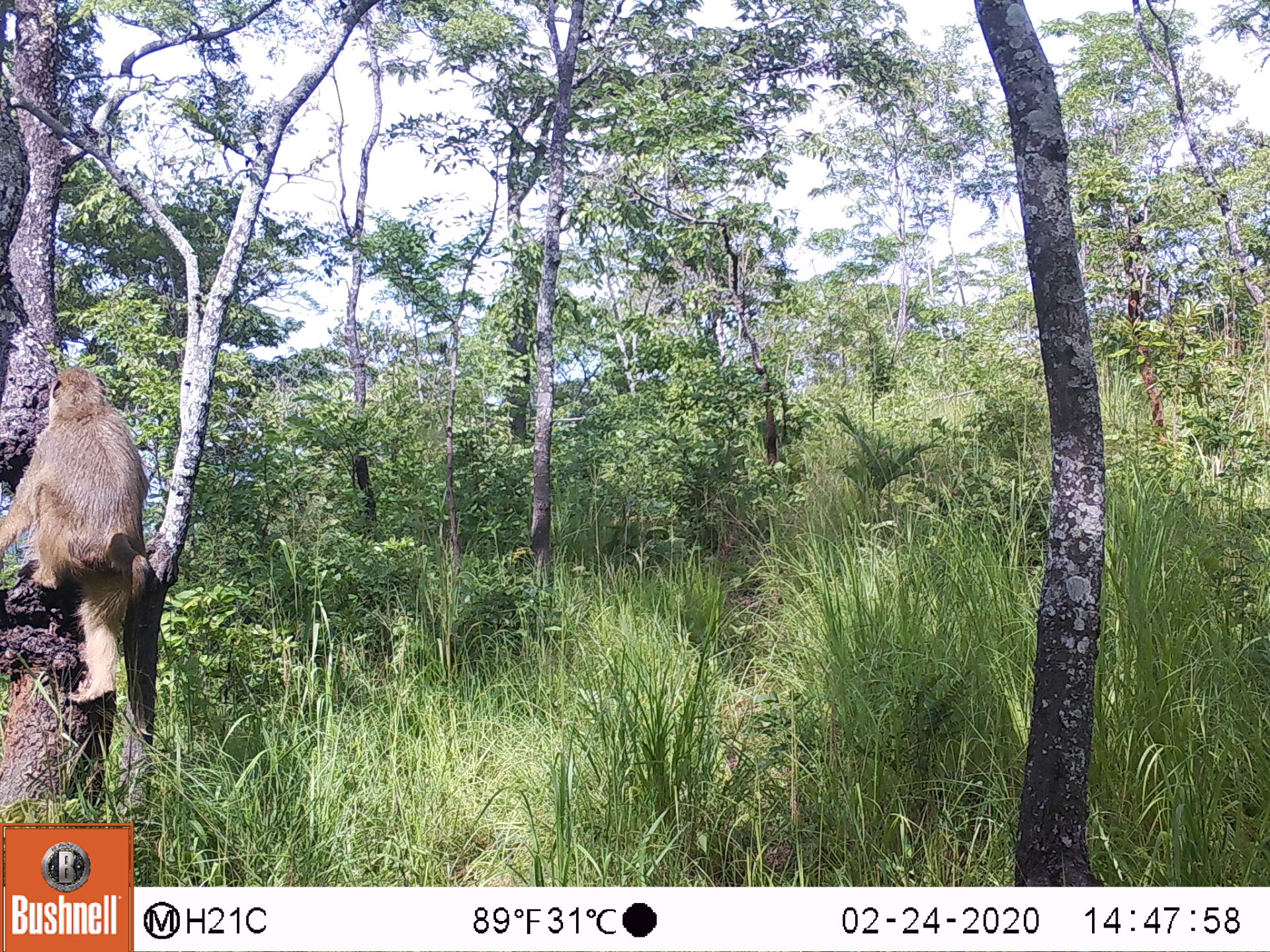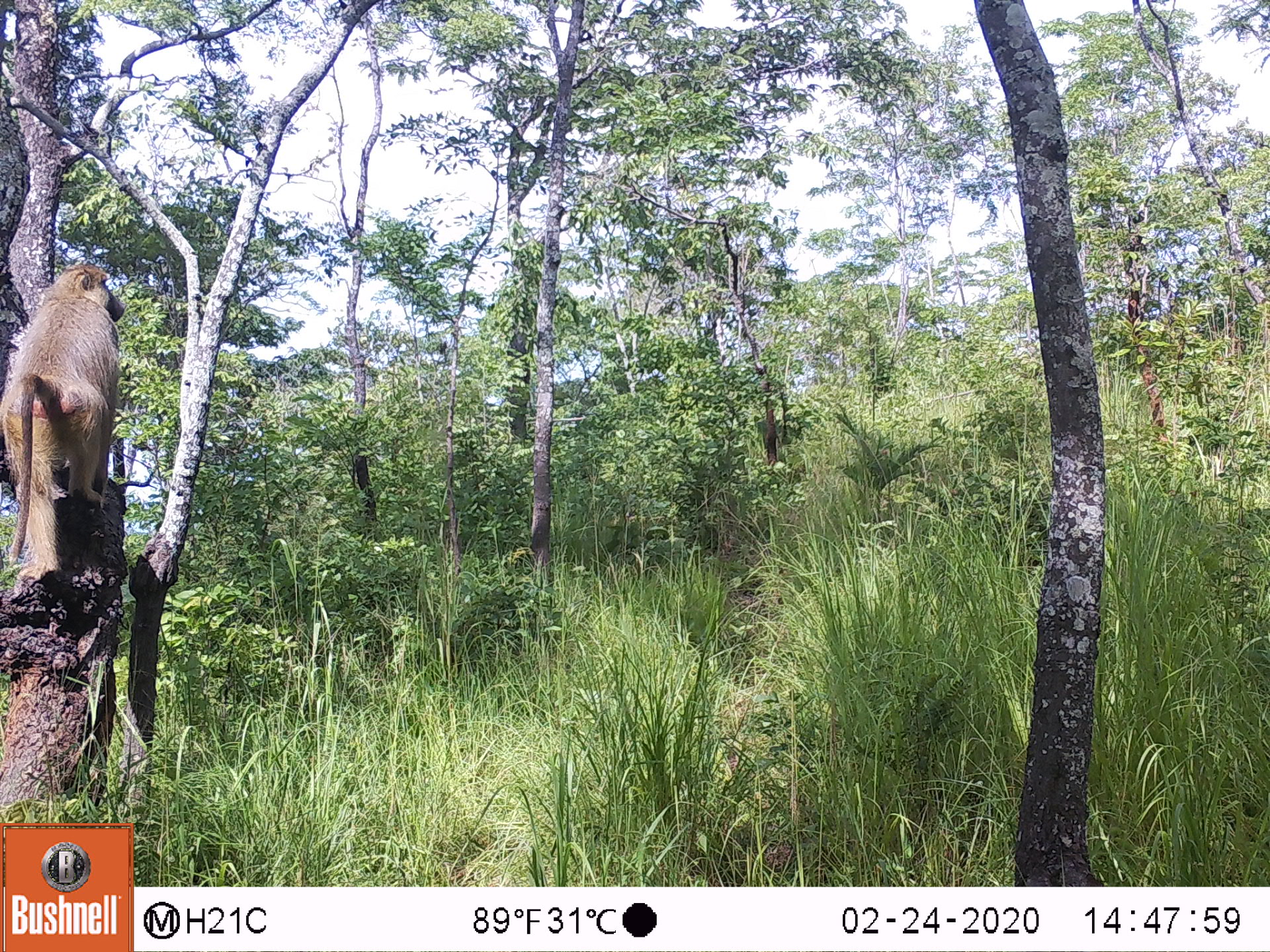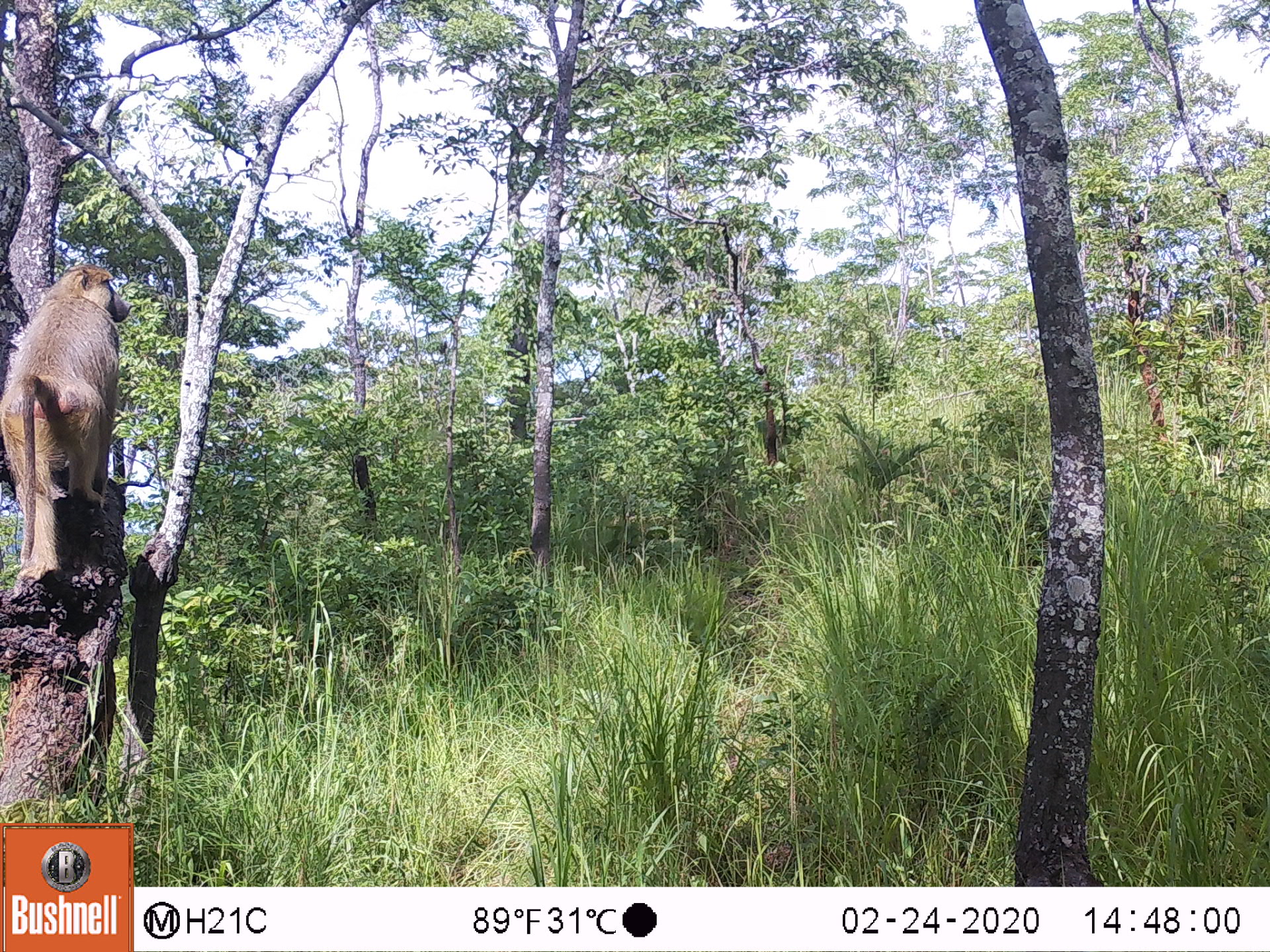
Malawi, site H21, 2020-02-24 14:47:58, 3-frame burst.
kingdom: Animalia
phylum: Chordata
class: Mammalia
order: Primates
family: Cercopithecidae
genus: Papio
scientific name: Papio cynocephalus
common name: yellow baboon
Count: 1.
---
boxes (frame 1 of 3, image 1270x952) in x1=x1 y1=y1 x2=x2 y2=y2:
yellow baboon: x1=2 y1=368 x2=157 y2=712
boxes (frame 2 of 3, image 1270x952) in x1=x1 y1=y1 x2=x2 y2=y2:
yellow baboon: x1=2 y1=257 x2=128 y2=599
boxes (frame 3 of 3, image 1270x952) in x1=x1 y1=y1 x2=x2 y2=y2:
yellow baboon: x1=0 y1=264 x2=130 y2=592